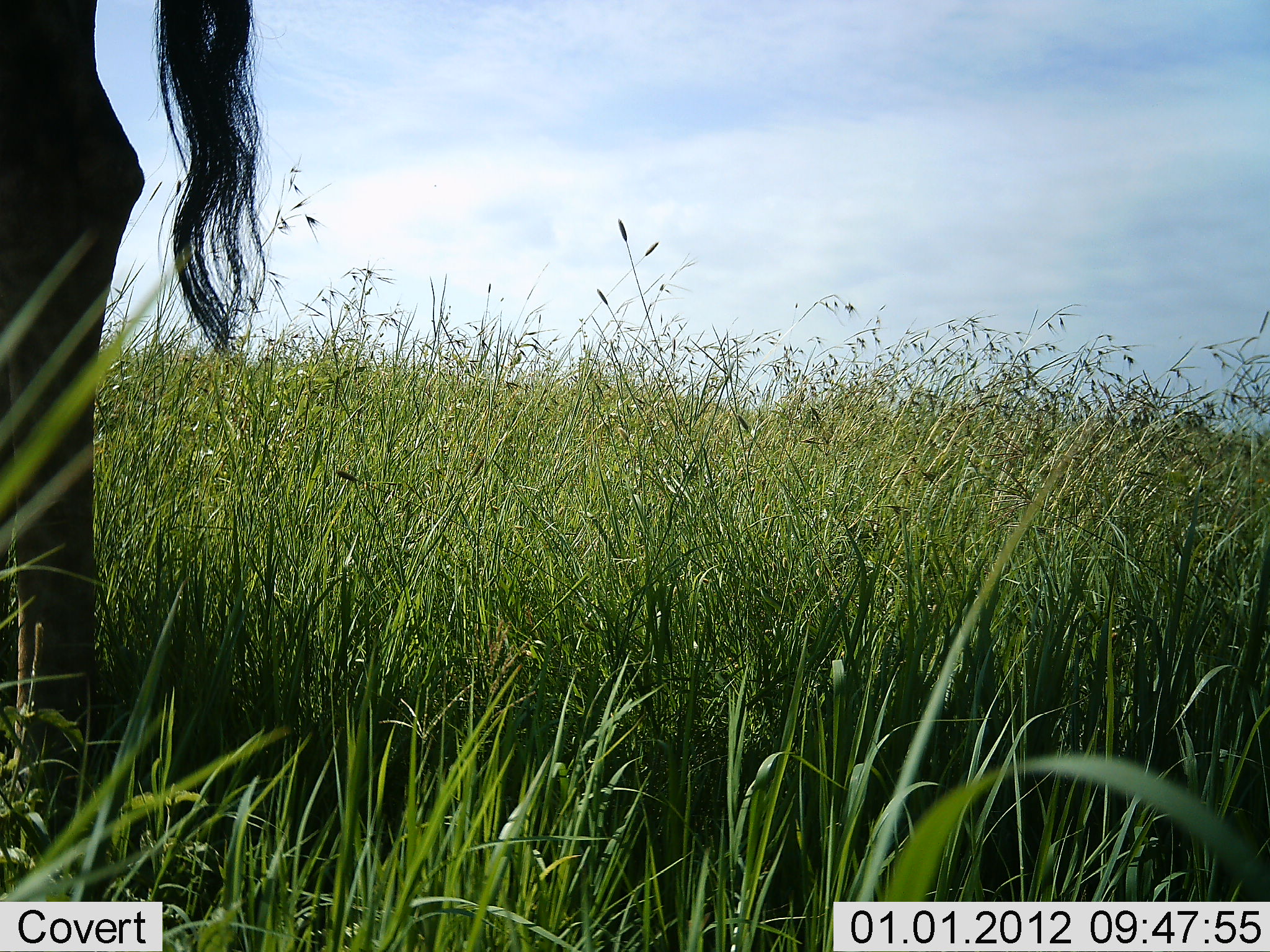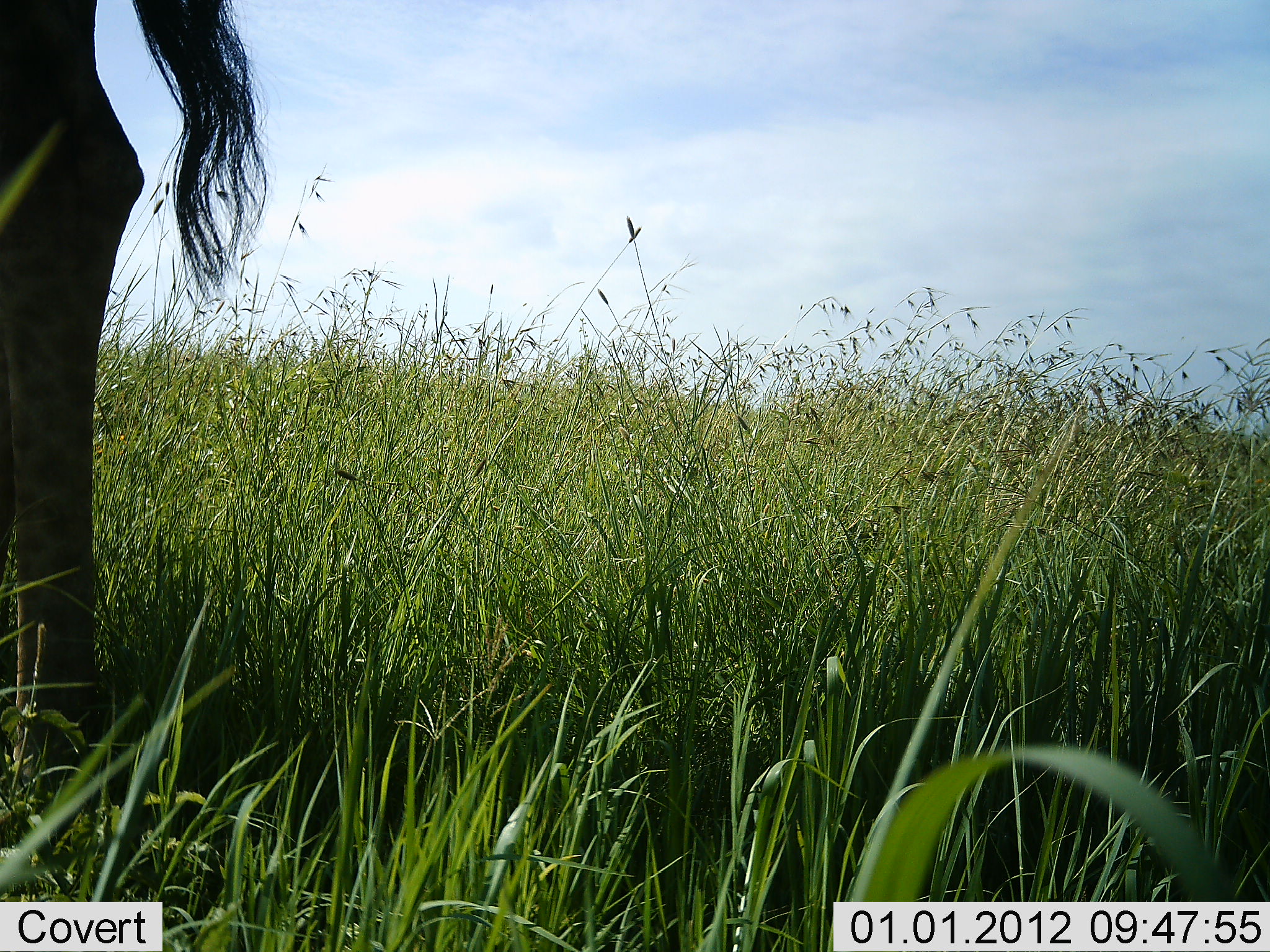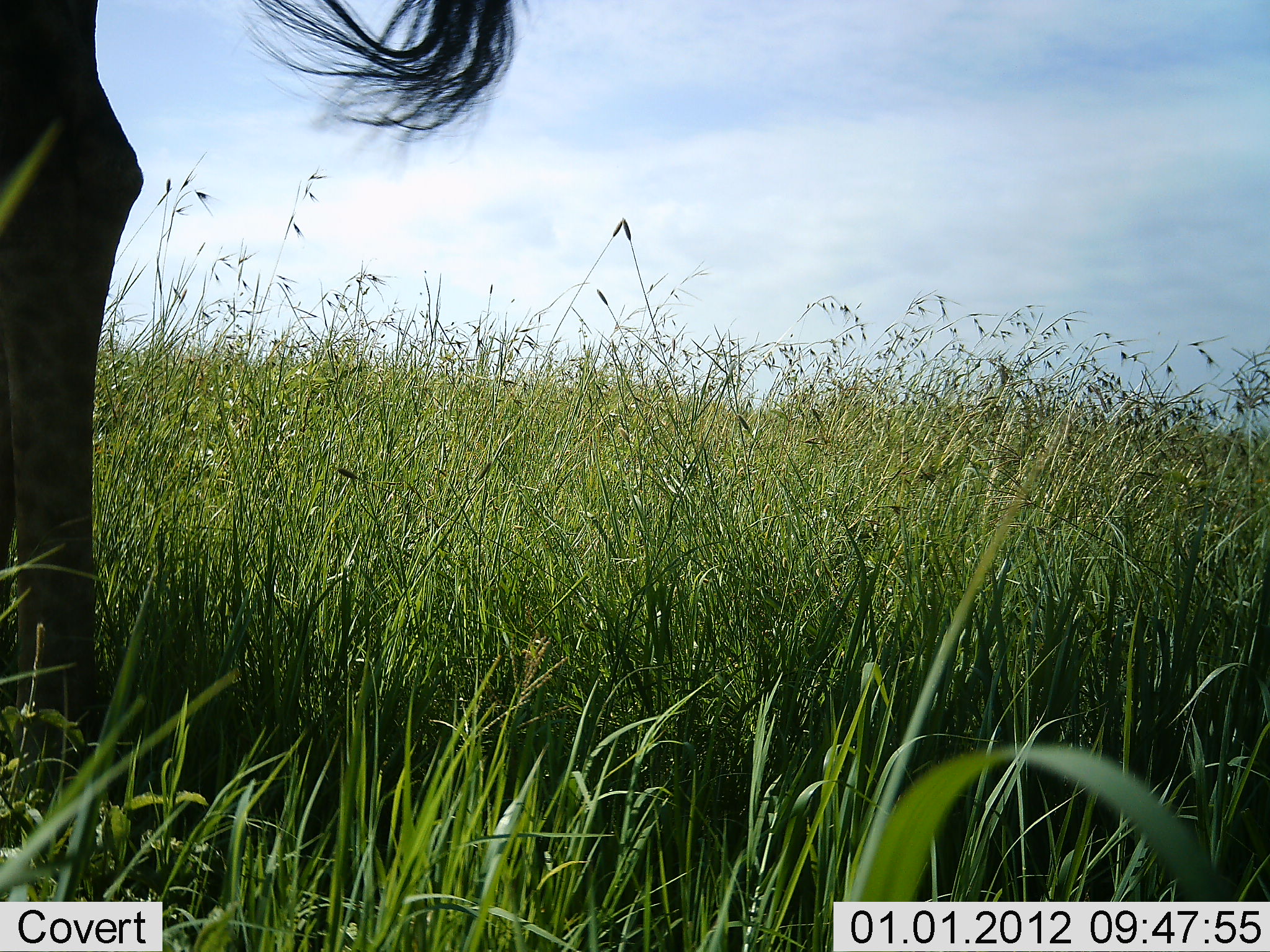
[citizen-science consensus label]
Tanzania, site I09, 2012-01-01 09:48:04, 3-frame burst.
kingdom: Animalia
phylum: Chordata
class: Mammalia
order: Artiodactyla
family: Bovidae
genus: Connochaetes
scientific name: Connochaetes taurinus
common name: blue wildebeest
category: wildebeest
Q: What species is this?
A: Wildebeest (blue wildebeest) (Connochaetes taurinus).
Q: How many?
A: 1.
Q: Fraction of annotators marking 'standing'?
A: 100%.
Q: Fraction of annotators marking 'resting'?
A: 0%.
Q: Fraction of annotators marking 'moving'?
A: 0%.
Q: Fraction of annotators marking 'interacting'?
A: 0%.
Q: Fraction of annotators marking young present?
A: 0%.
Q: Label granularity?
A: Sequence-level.